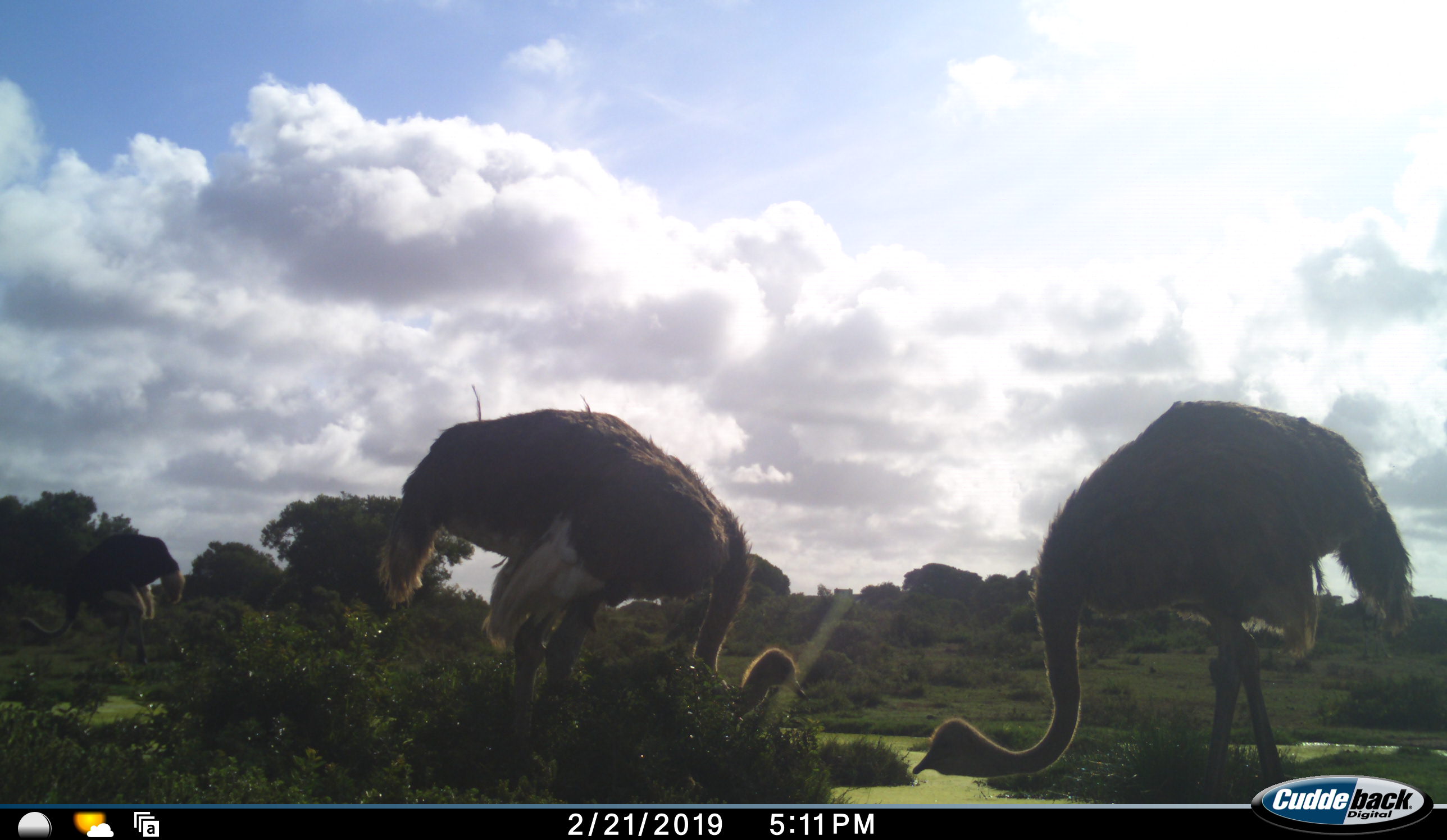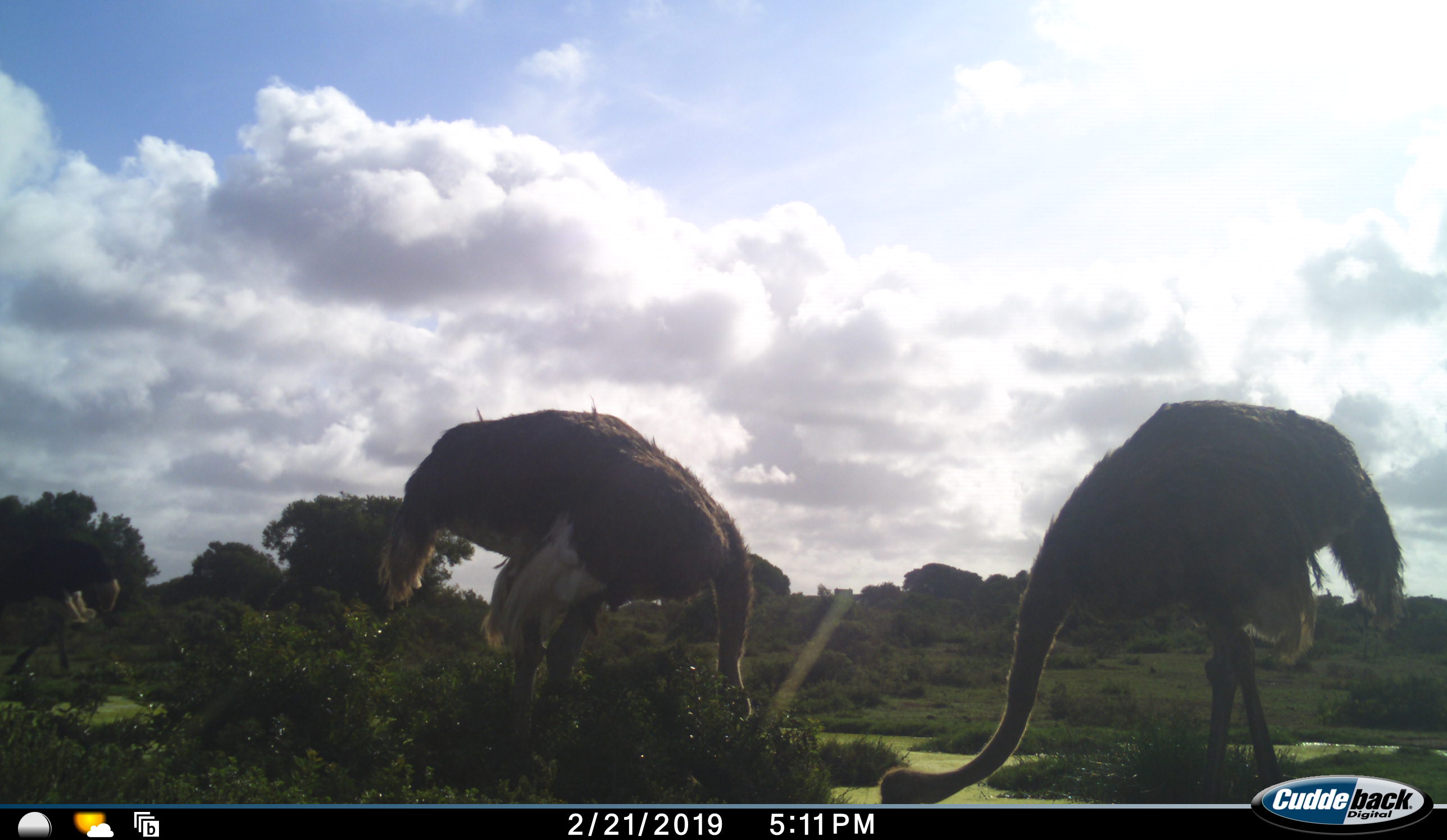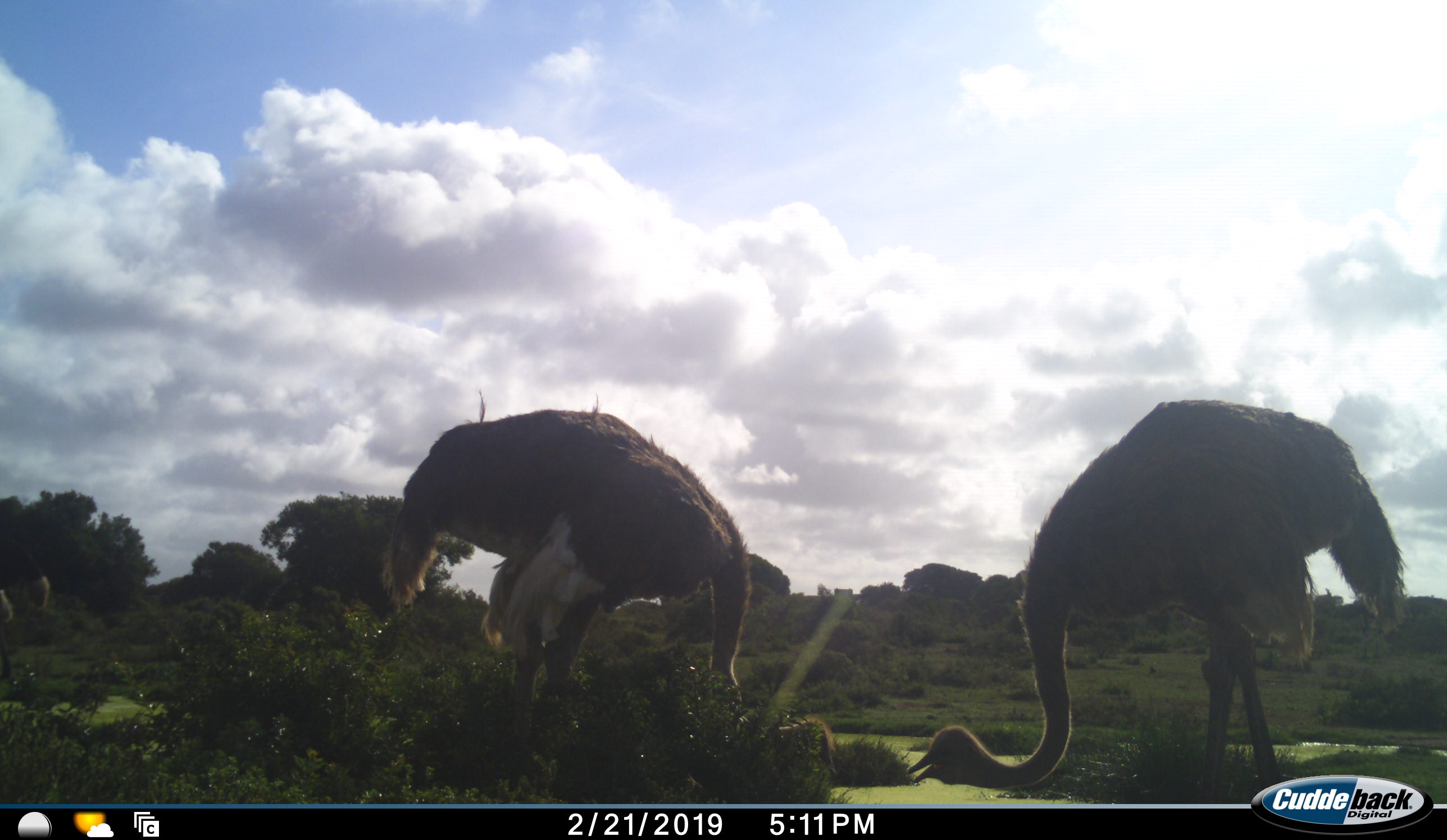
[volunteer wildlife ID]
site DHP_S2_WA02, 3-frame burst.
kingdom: Animalia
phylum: Chordata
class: Aves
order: Struthioniformes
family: Struthionidae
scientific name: Struthionidae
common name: ostrich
Ostrich (Struthionidae), count 3. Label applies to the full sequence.